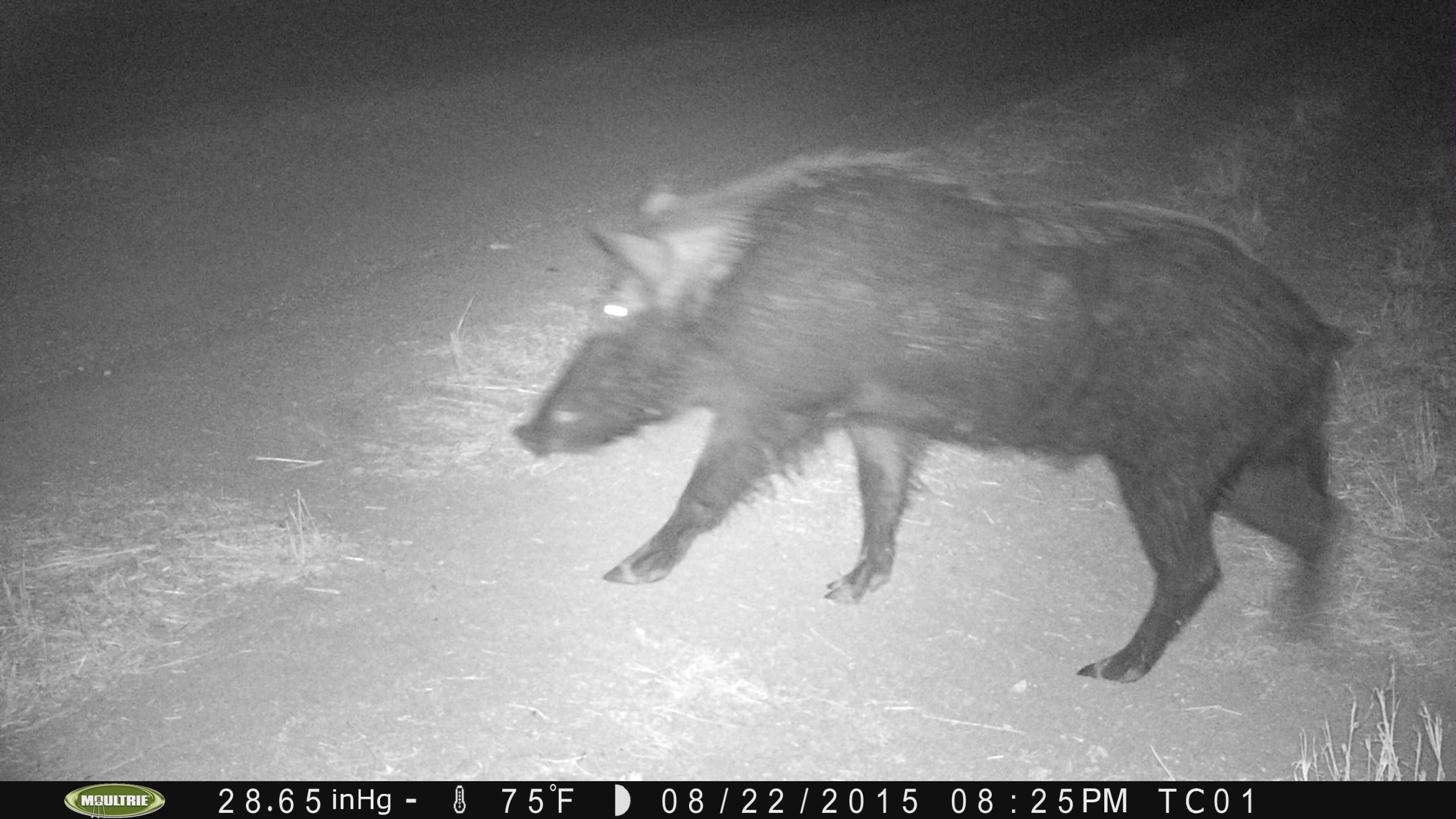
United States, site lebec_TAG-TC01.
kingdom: Animalia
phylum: Chordata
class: Mammalia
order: Artiodactyla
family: Suidae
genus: Sus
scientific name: Sus scrofa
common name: wild boar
Sus scrofa (wild boar).